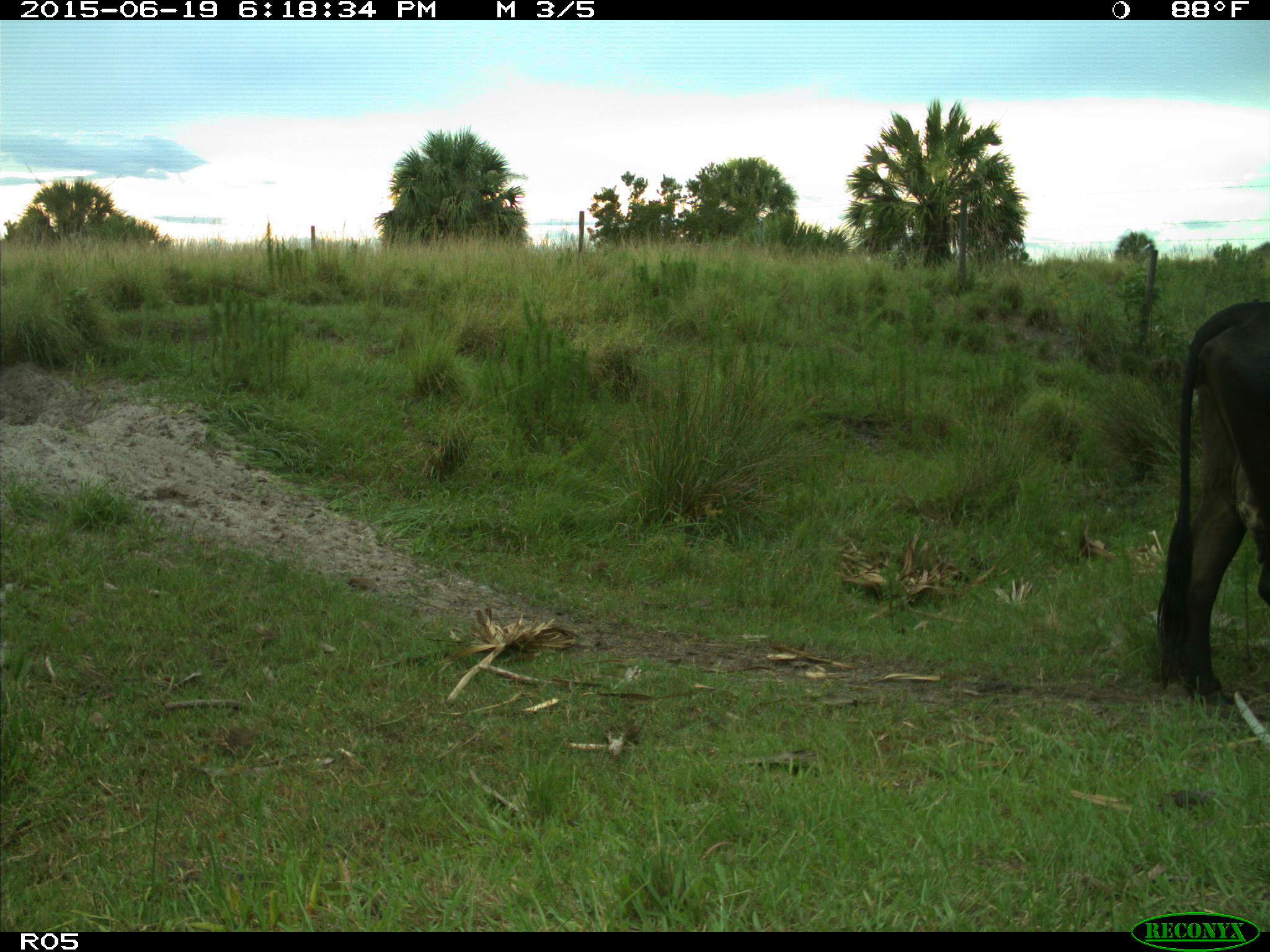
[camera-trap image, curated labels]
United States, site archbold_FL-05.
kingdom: Animalia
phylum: Chordata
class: Mammalia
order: Artiodactyla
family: Bovidae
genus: Bos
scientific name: Bos taurus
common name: domestic cow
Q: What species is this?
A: Bos taurus (domestic cow).